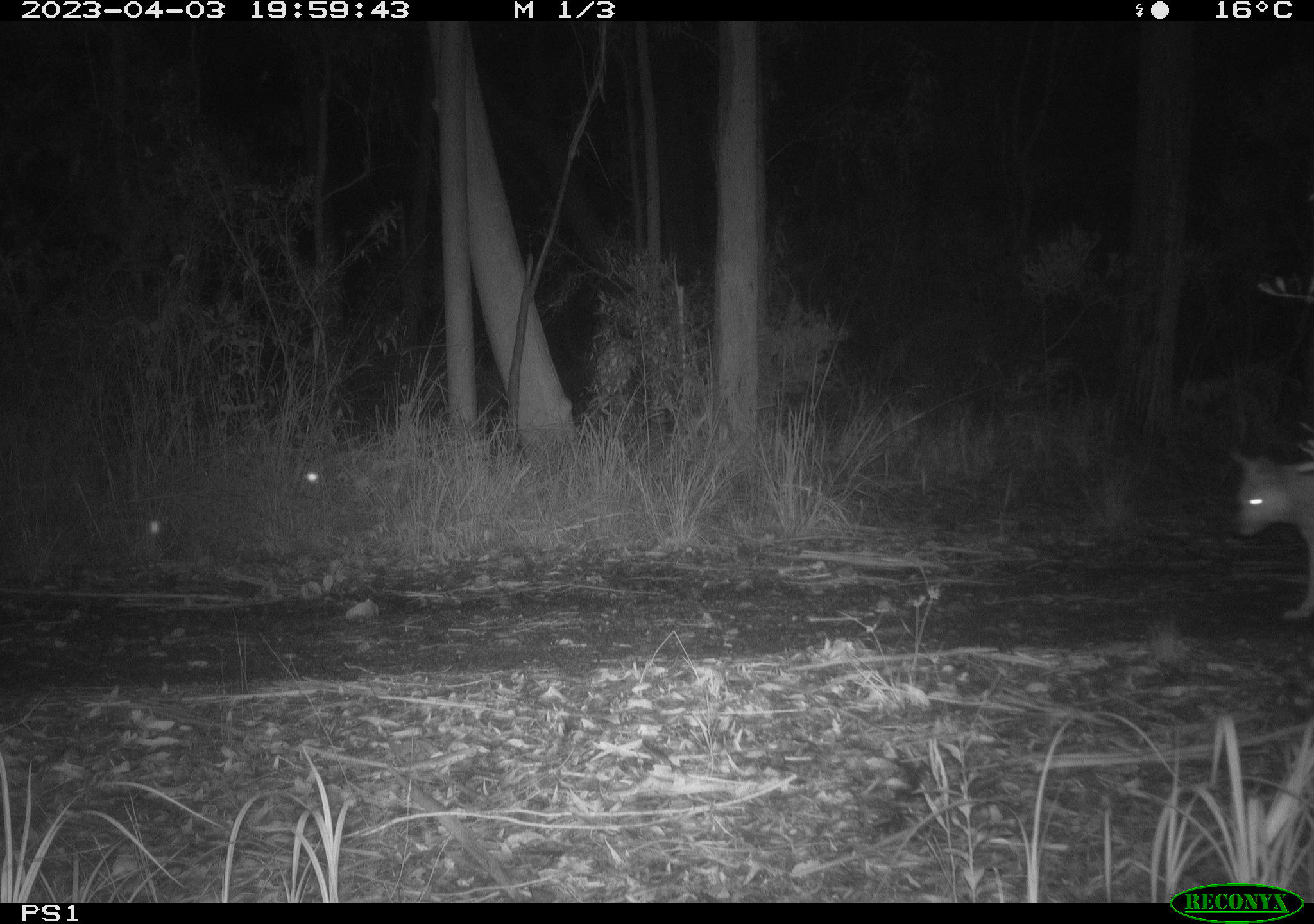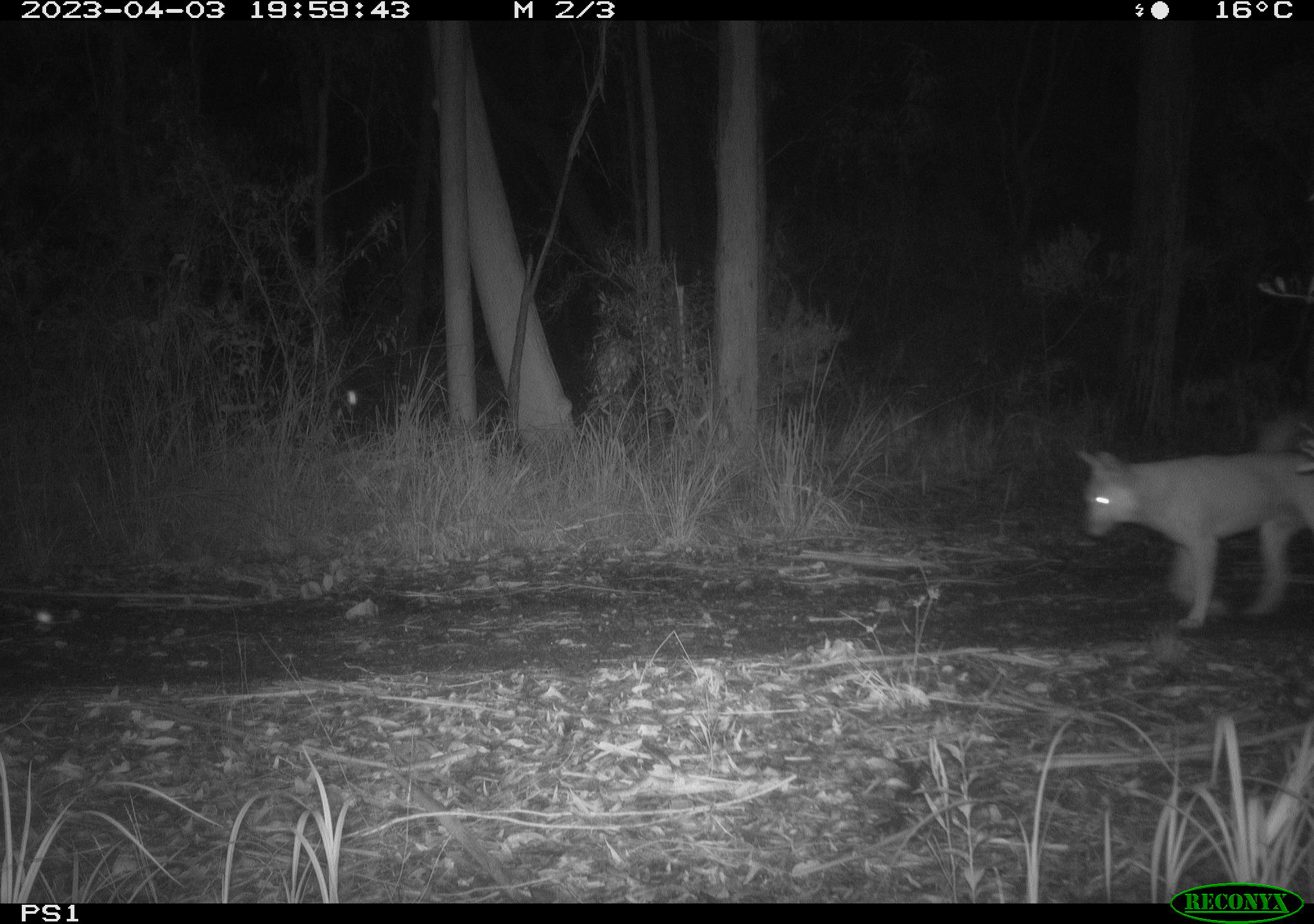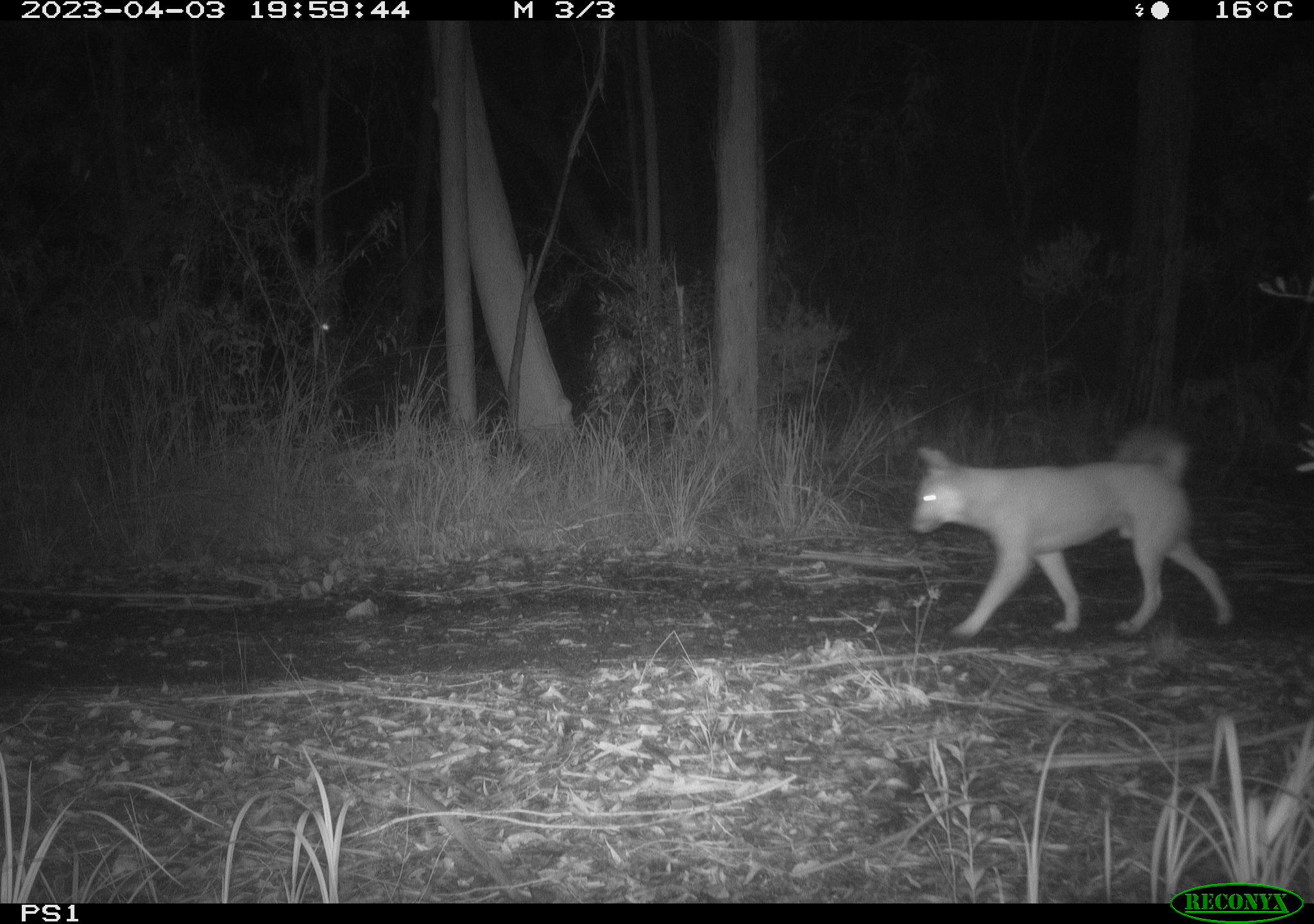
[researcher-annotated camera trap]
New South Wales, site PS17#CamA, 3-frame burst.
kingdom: Animalia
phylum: Chordata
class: Mammalia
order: Carnivora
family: Canidae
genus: Canis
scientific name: Canis familiaris dingo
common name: dingo